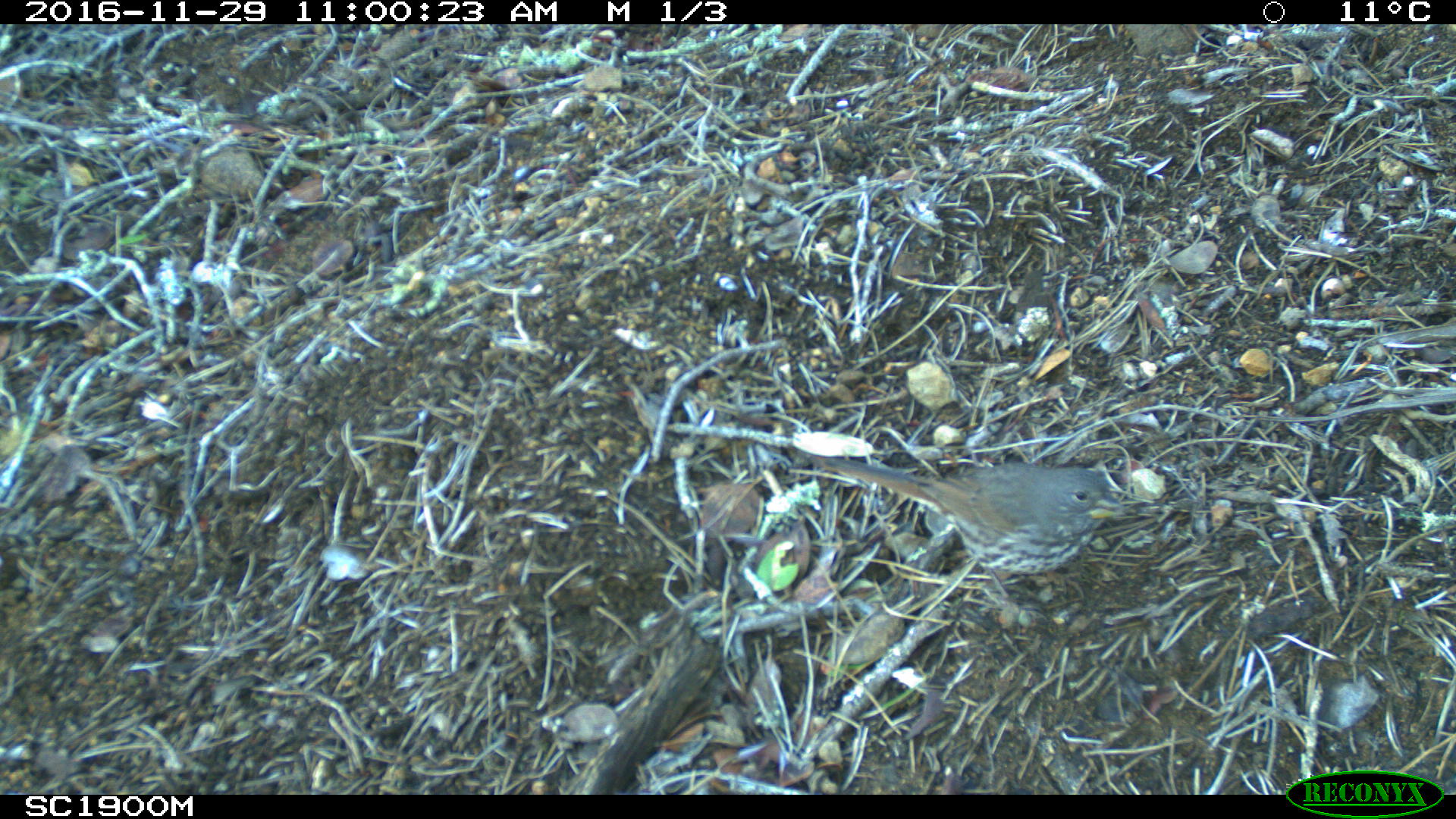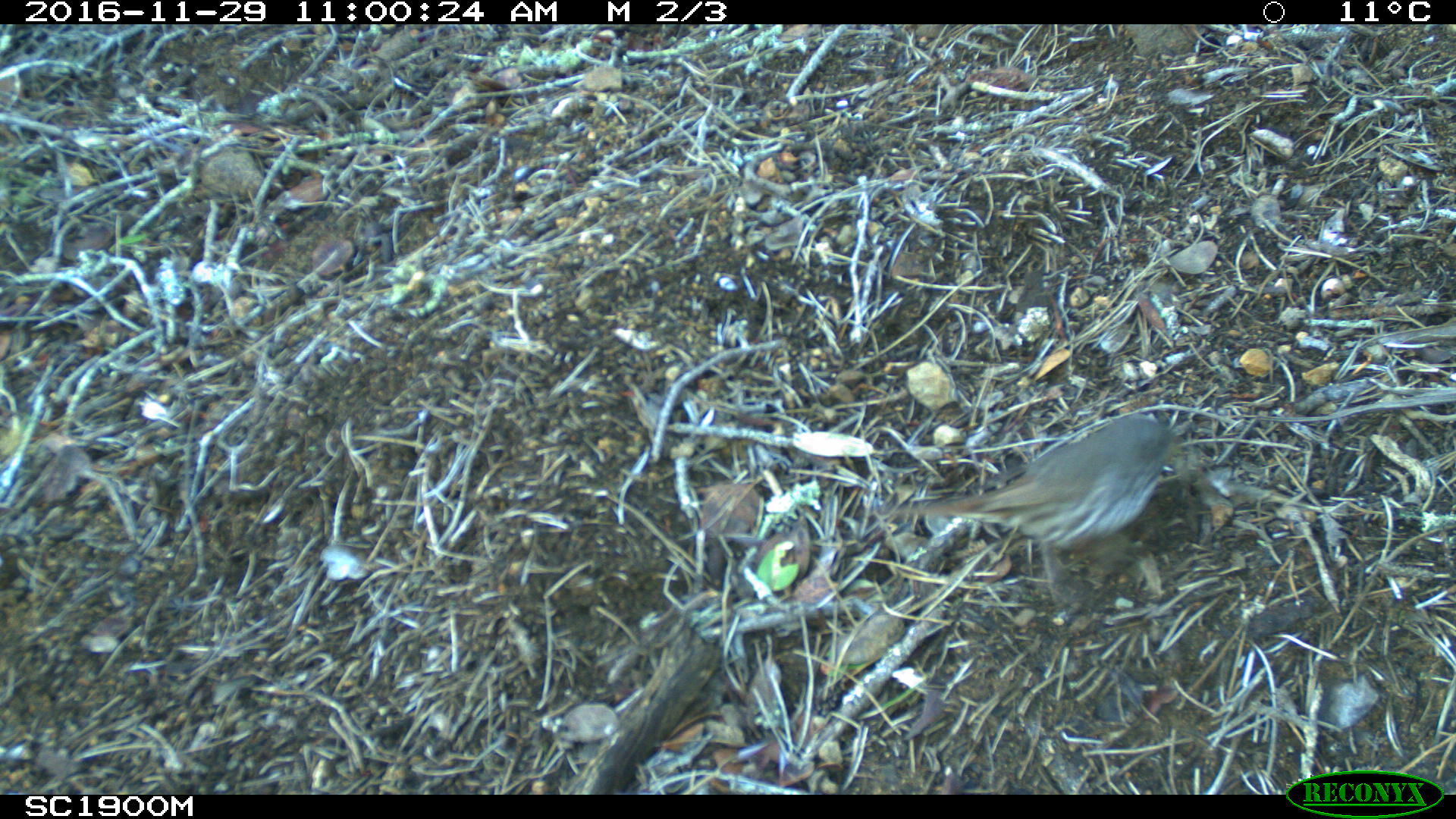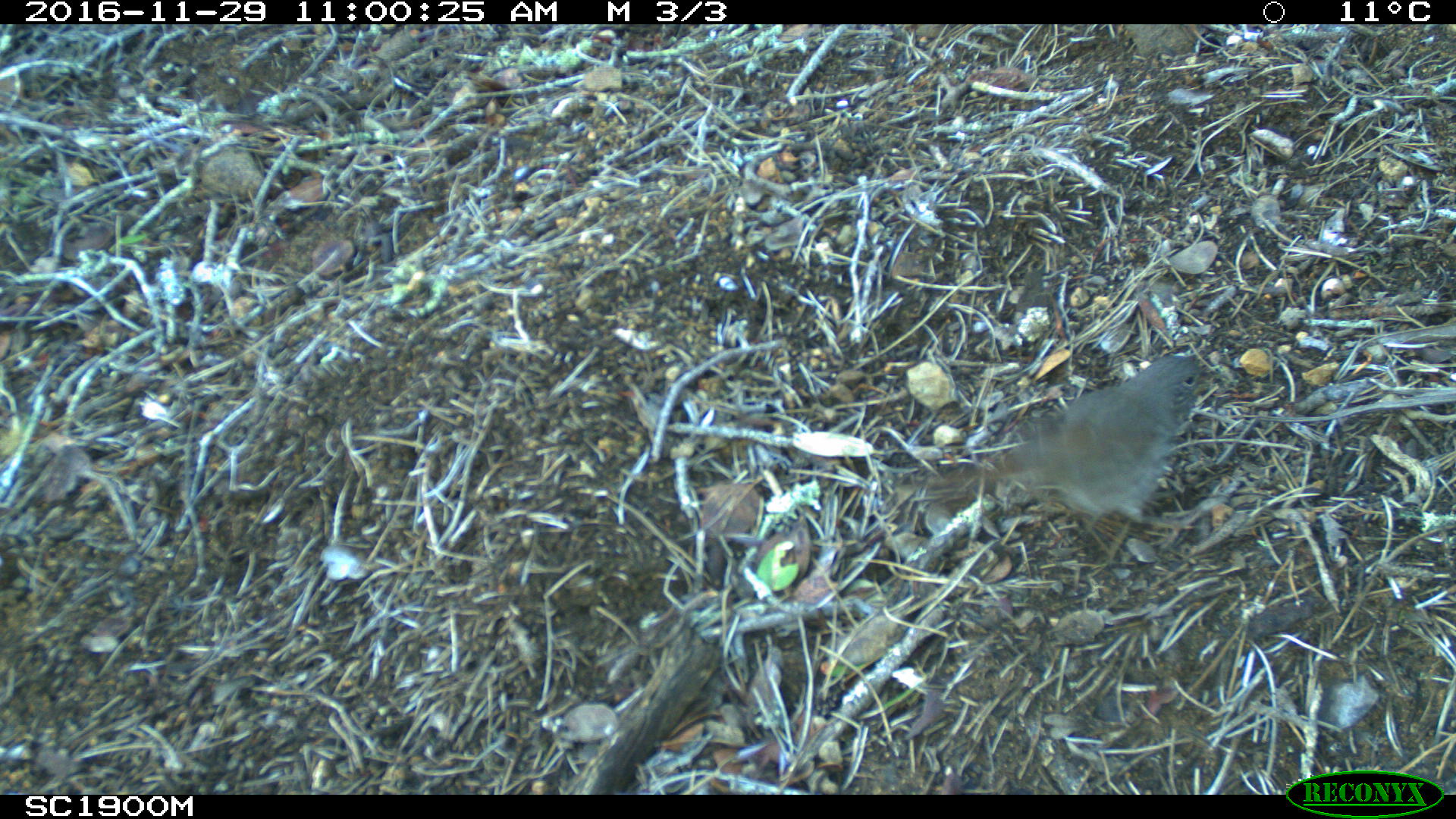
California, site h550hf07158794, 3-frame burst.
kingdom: Animalia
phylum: Chordata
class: Aves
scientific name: Aves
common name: bird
Bird (Aves).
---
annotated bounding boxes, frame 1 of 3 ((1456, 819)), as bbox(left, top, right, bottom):
bird: bbox(795, 447, 1125, 622)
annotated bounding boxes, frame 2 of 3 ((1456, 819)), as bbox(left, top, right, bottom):
bird: bbox(898, 413, 1191, 628)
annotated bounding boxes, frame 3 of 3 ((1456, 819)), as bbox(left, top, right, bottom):
bird: bbox(896, 355, 1221, 579)